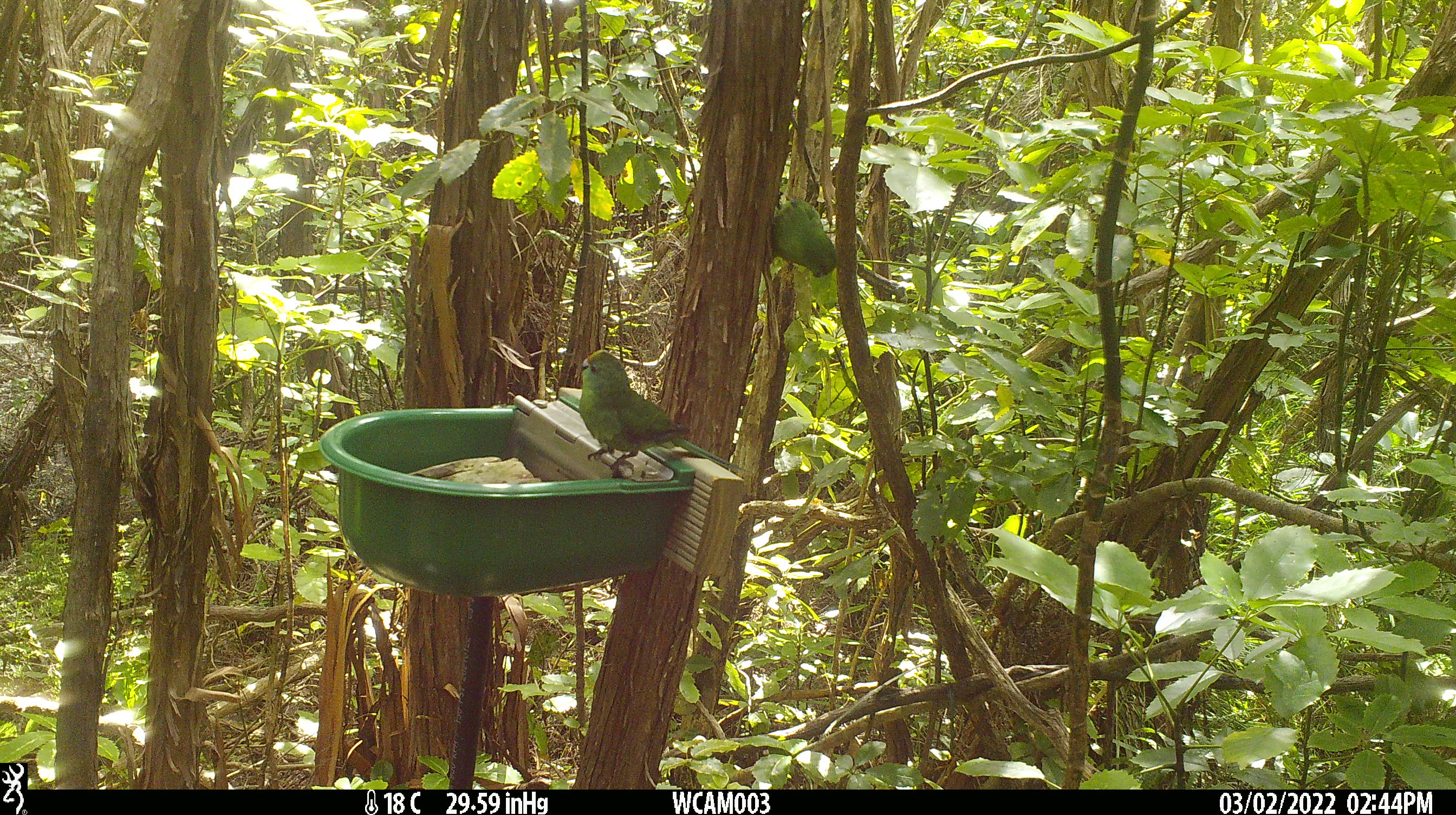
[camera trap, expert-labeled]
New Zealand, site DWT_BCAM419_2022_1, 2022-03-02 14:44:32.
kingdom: Animalia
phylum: Chordata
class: Aves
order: Psittaciformes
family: Psittaculidae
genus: Cyanoramphus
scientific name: Cyanoramphus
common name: parakeet